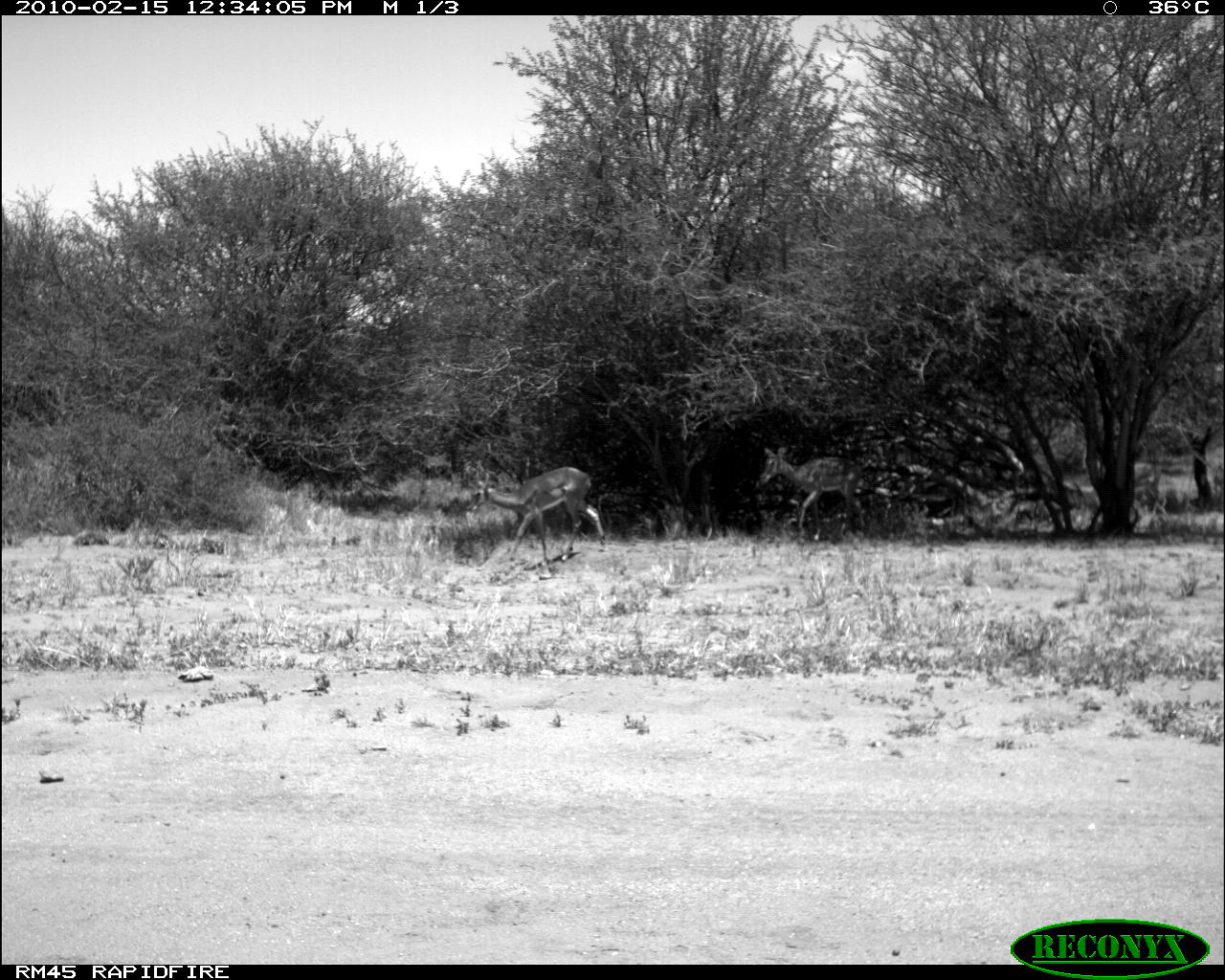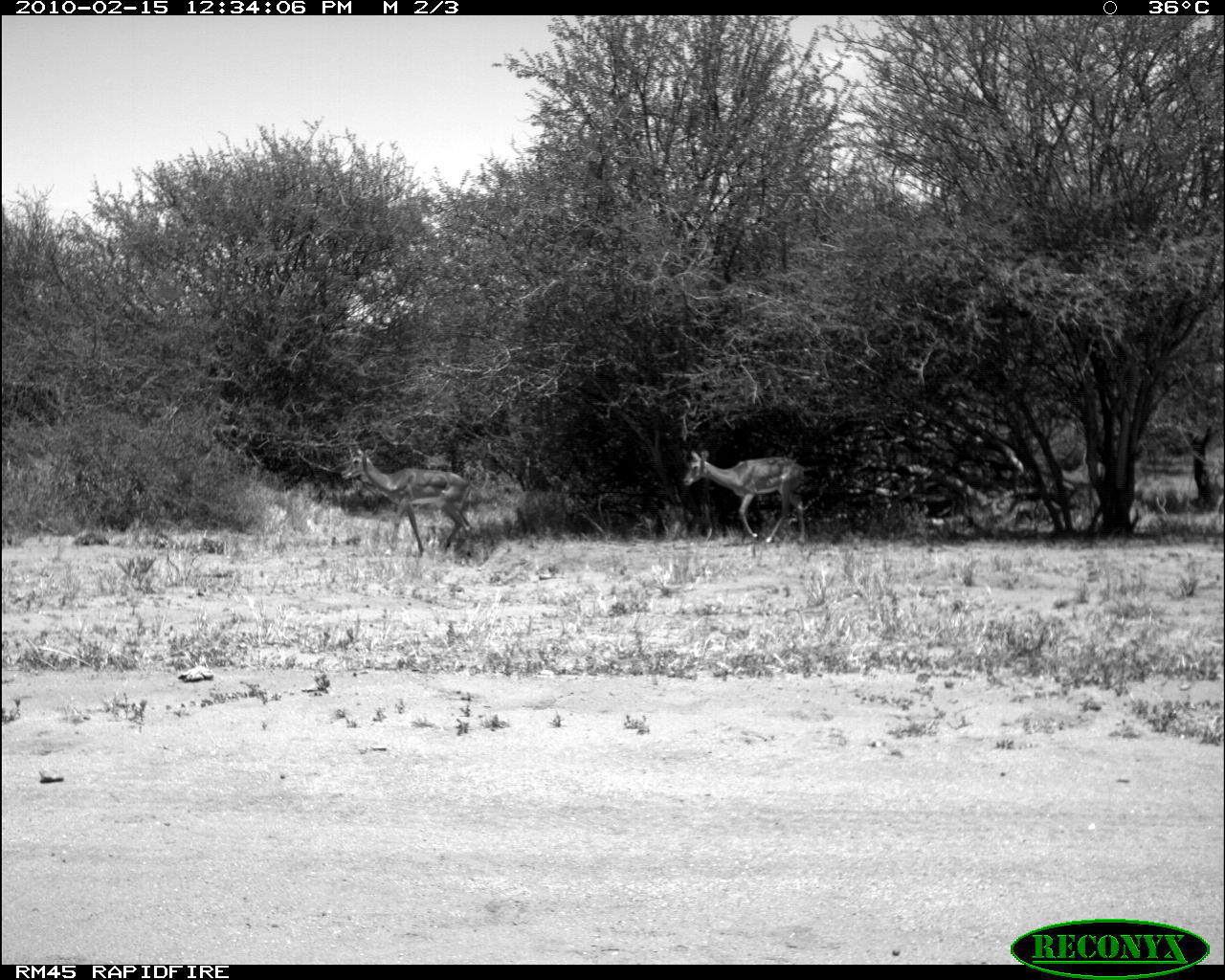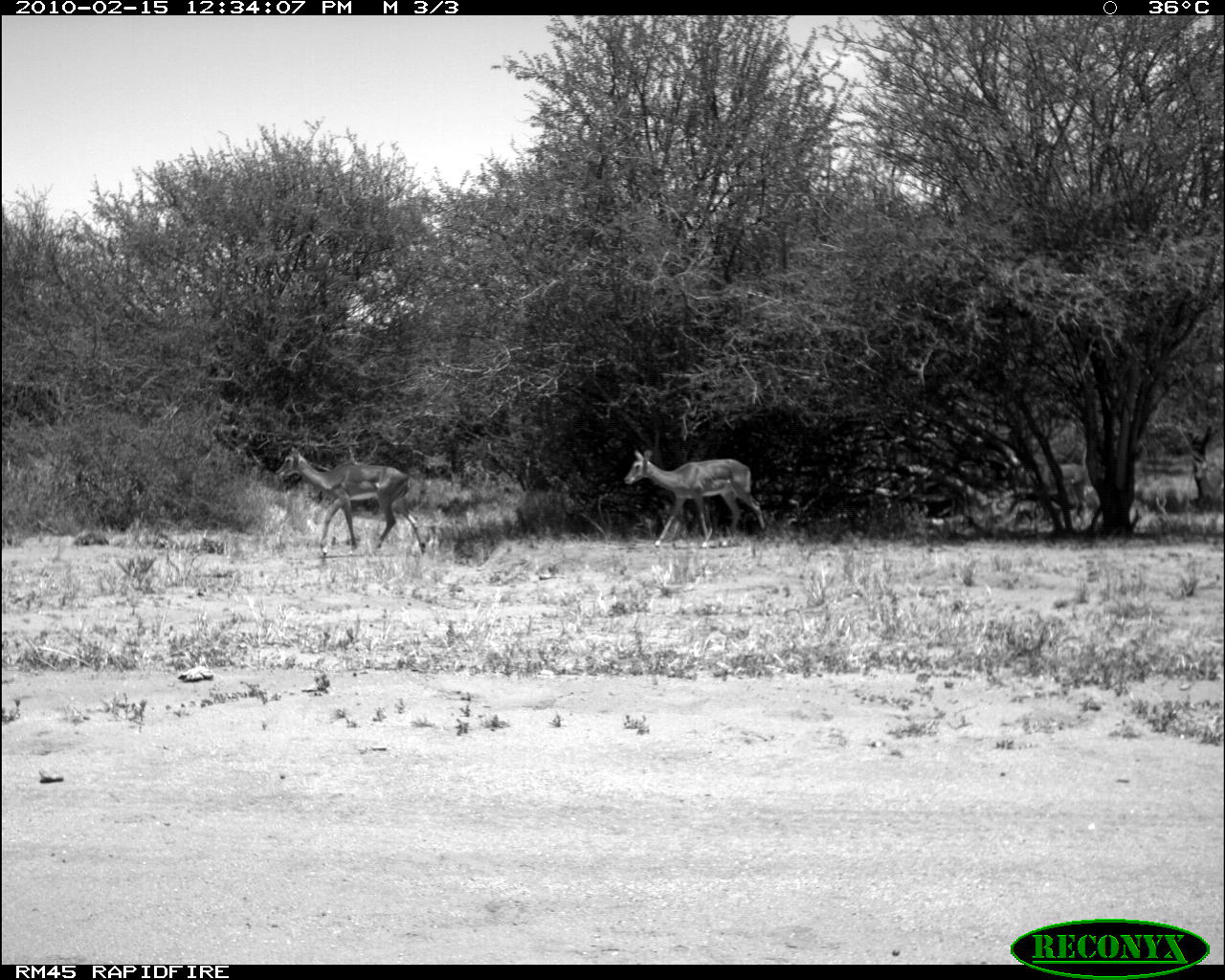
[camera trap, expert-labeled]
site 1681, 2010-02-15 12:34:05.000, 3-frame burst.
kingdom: Animalia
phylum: Chordata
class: Mammalia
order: Artiodactyla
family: Bovidae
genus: Aepyceros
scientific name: Aepyceros melampus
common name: impala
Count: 3.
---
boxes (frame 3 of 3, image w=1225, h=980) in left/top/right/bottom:
aepyceros melampus: 275/447/427/558; 623/449/767/549